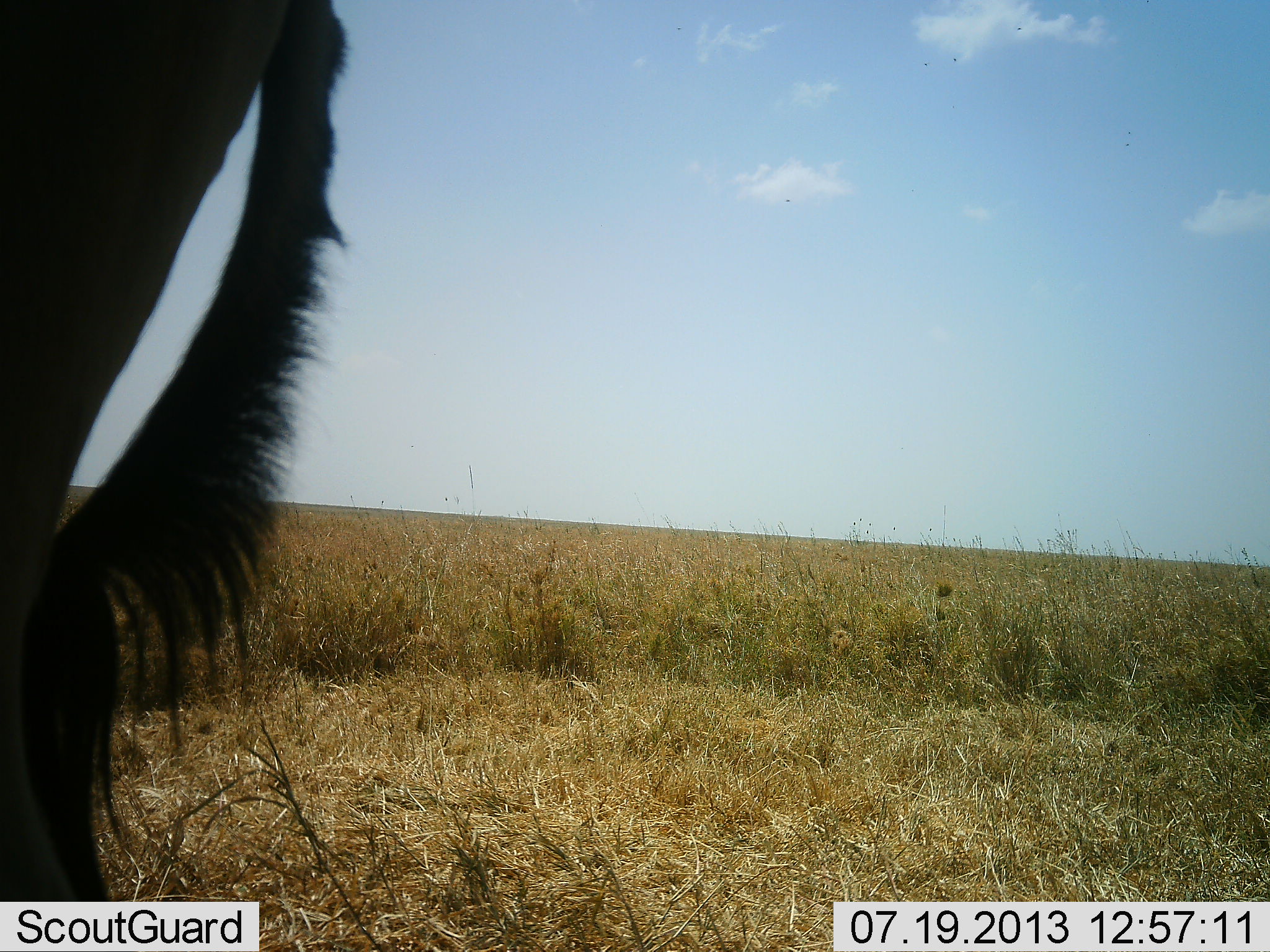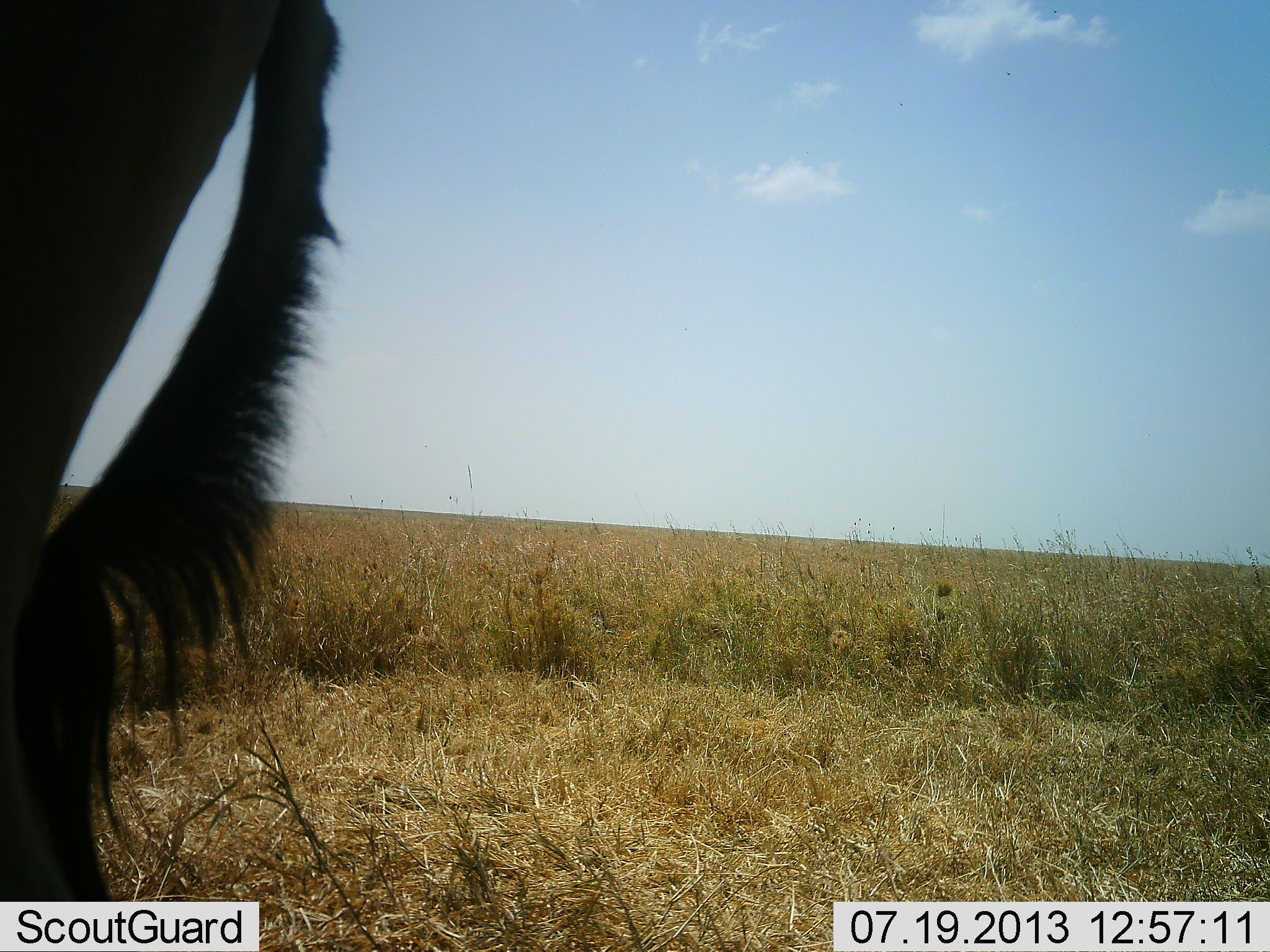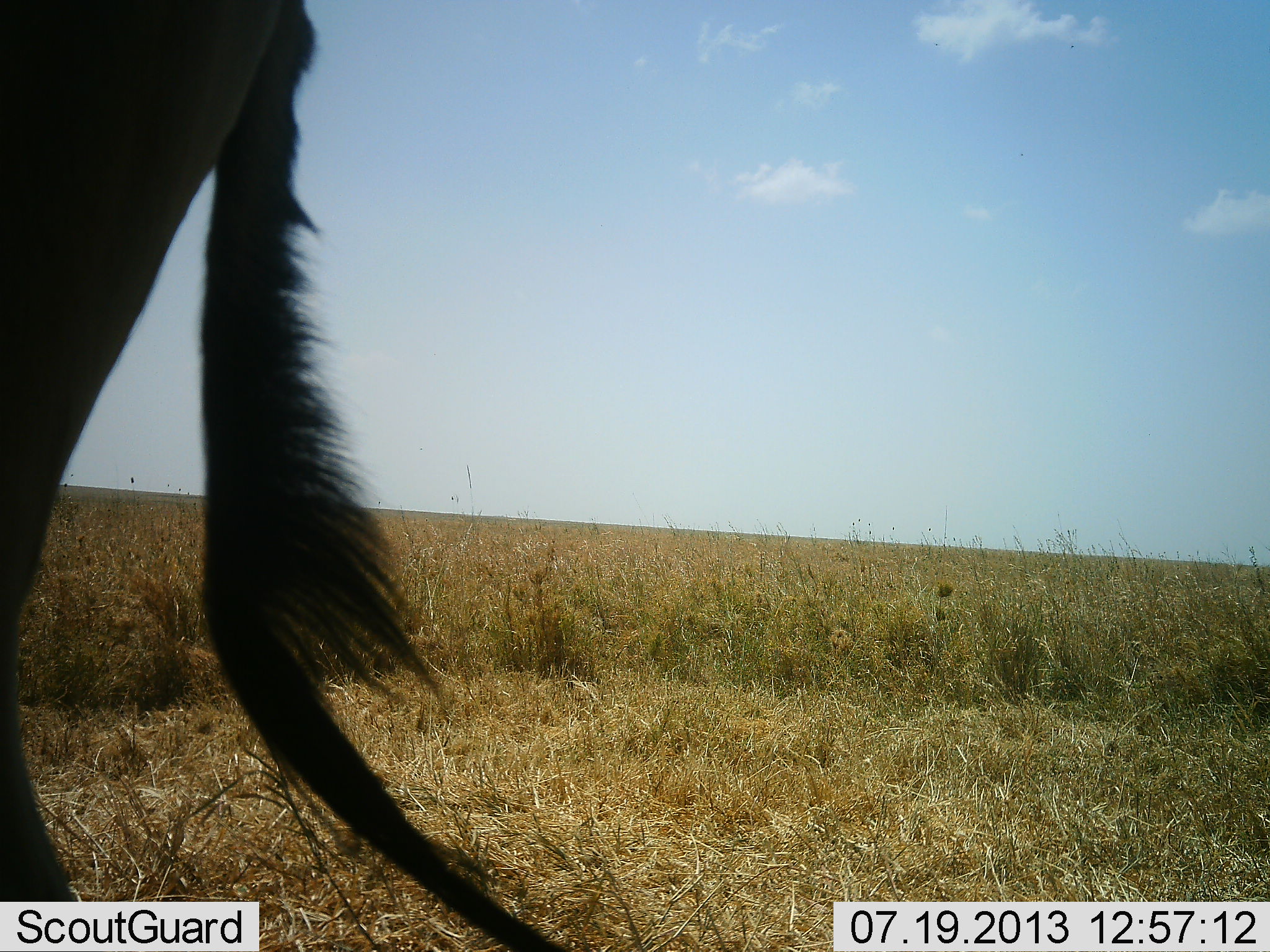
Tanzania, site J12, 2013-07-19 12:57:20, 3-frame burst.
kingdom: Animalia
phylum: Chordata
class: Mammalia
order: Artiodactyla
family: Bovidae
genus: Connochaetes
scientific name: Connochaetes taurinus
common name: blue wildebeest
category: wildebeest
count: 1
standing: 91%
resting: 0%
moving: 9%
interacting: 0%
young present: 0%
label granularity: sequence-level